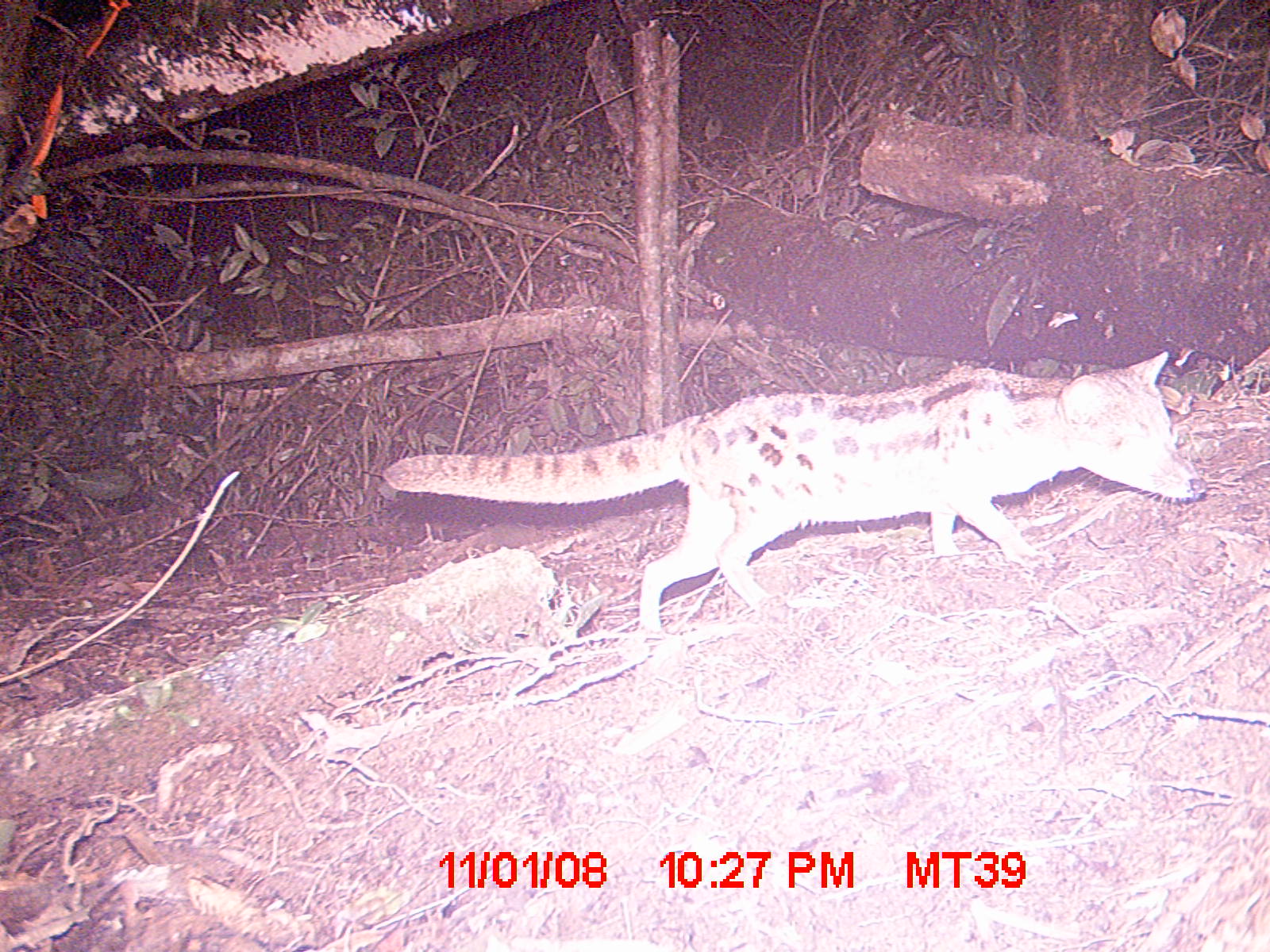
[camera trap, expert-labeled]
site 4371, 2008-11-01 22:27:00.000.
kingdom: Animalia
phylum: Chordata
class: Mammalia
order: Carnivora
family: Eupleridae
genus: Fossa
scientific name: Fossa fossana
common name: fanaloka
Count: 1.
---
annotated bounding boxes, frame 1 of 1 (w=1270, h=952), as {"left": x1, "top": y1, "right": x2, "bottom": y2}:
fossa fossana: {"left": 382, "top": 348, "right": 1208, "bottom": 630}